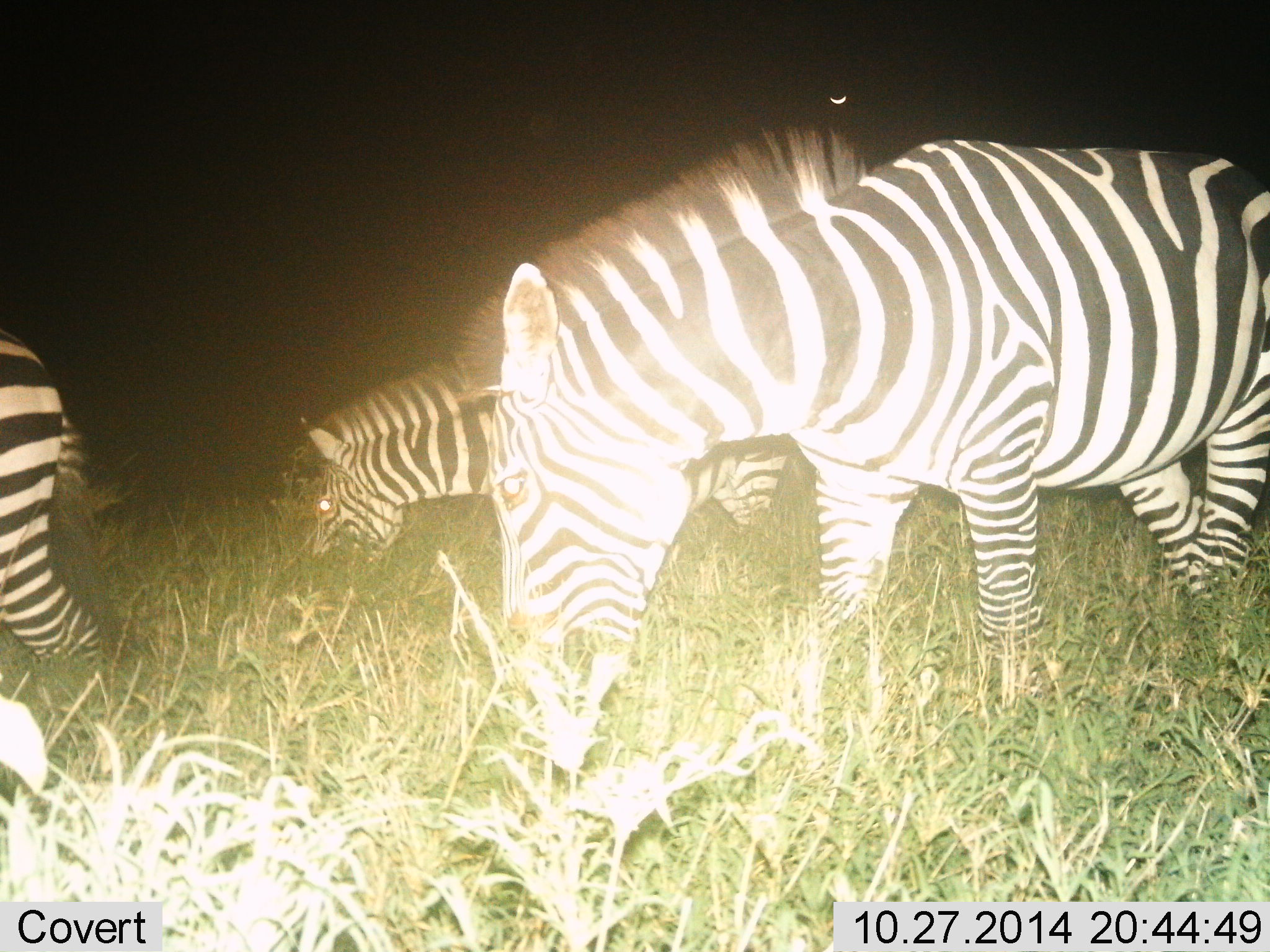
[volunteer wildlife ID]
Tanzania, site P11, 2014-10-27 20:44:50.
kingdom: Animalia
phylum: Chordata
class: Mammalia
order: Perissodactyla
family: Equidae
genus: Equus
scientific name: Equus quagga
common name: plains zebra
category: zebra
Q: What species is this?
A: Zebra (plains zebra) (Equus quagga).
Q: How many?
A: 3.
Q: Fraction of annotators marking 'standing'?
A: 40%.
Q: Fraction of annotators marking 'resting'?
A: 0%.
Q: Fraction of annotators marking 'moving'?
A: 20%.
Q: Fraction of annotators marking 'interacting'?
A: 0%.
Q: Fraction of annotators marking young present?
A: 0%.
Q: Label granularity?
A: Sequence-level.